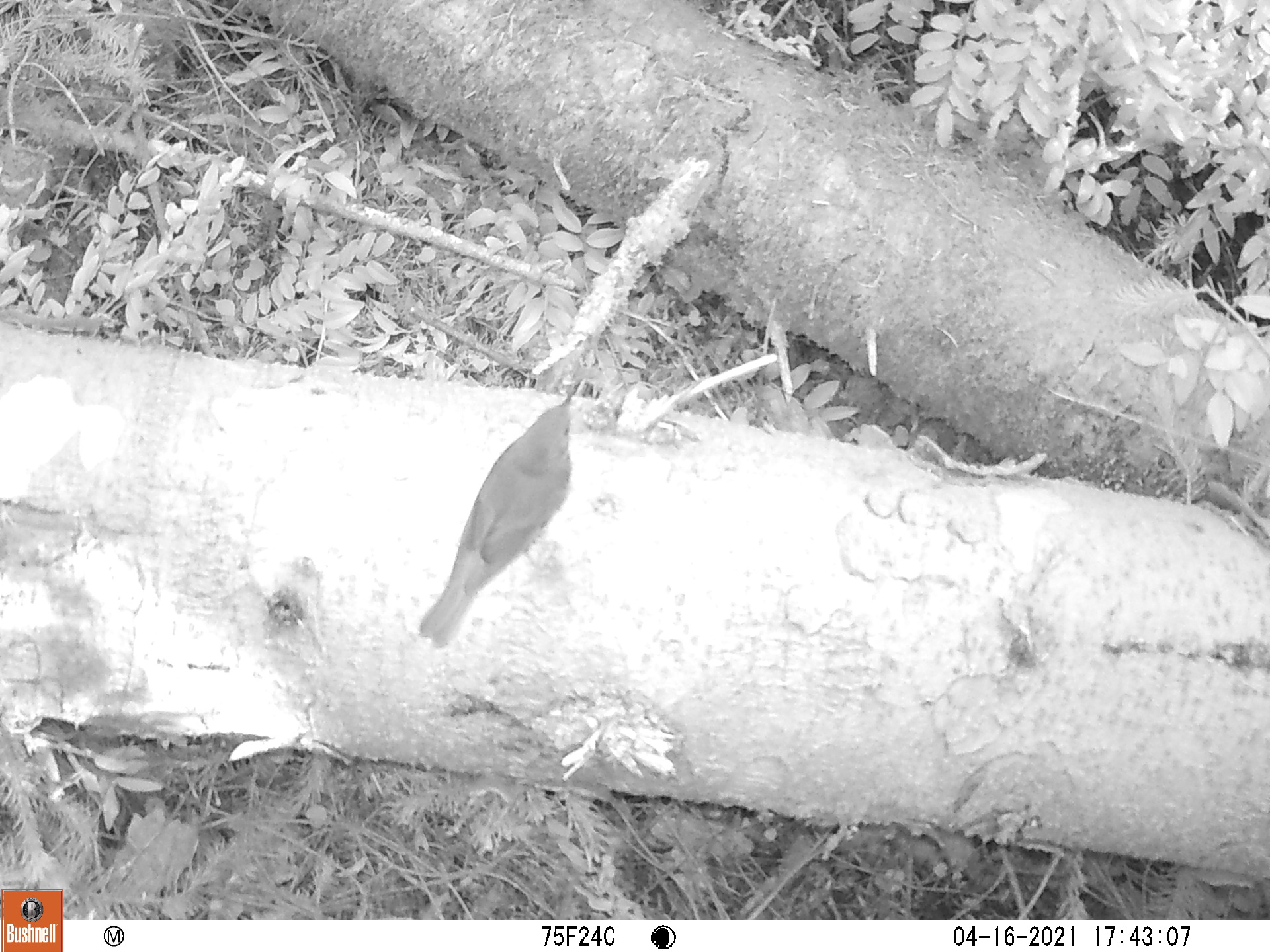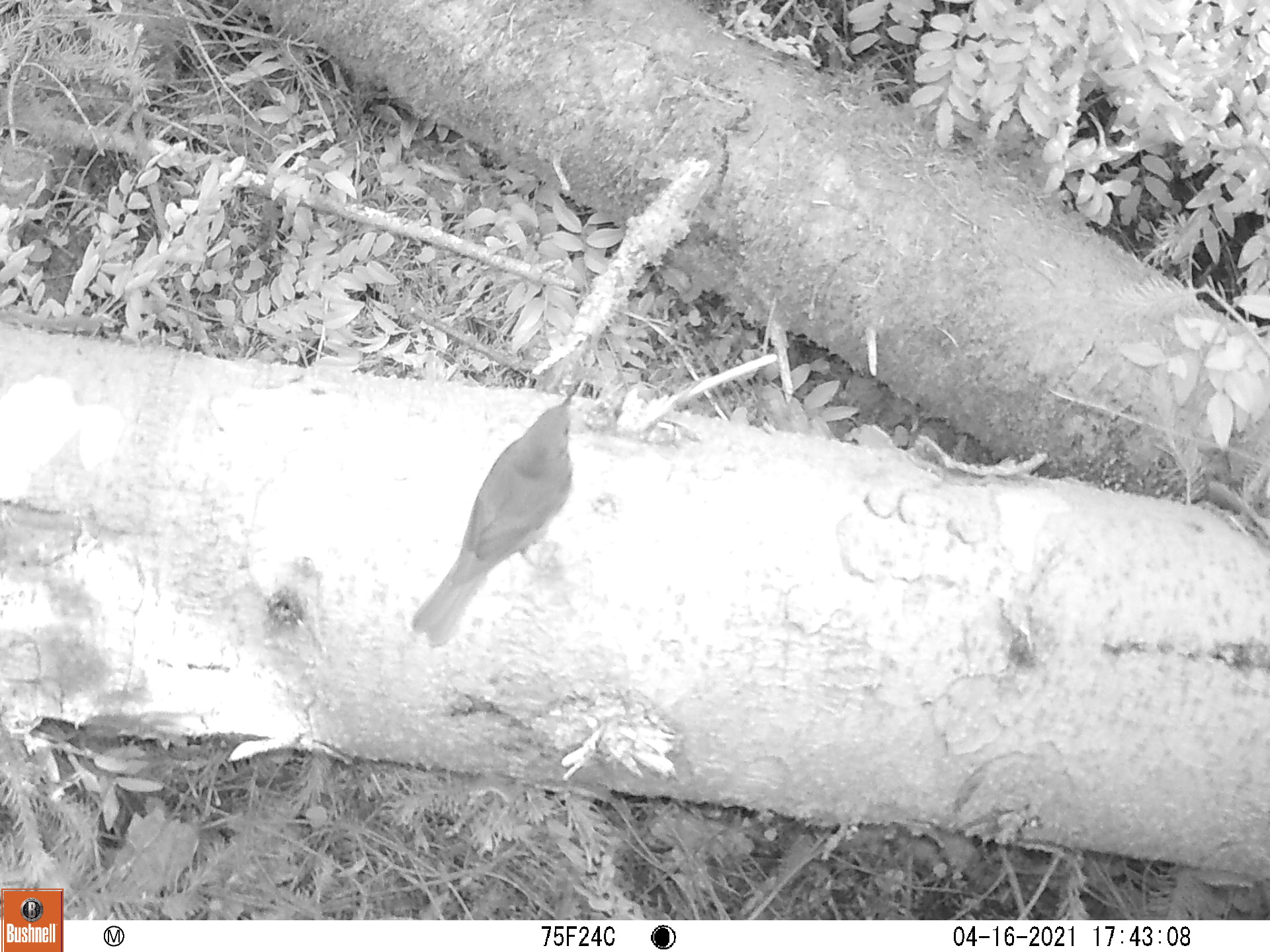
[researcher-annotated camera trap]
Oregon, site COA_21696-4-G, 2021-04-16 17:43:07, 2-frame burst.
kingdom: Animalia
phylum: Chordata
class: Aves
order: Passeriformes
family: Turdidae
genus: Catharus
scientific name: Catharus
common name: brown thrushes and nightingale-thrushes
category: catharus species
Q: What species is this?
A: Catharus species (brown thrushes and nightingale-thrushes) (Catharus).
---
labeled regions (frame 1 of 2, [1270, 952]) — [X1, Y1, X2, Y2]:
catharus species: [395, 367, 617, 665]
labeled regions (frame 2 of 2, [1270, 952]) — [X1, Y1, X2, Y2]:
catharus species: [385, 366, 617, 667]